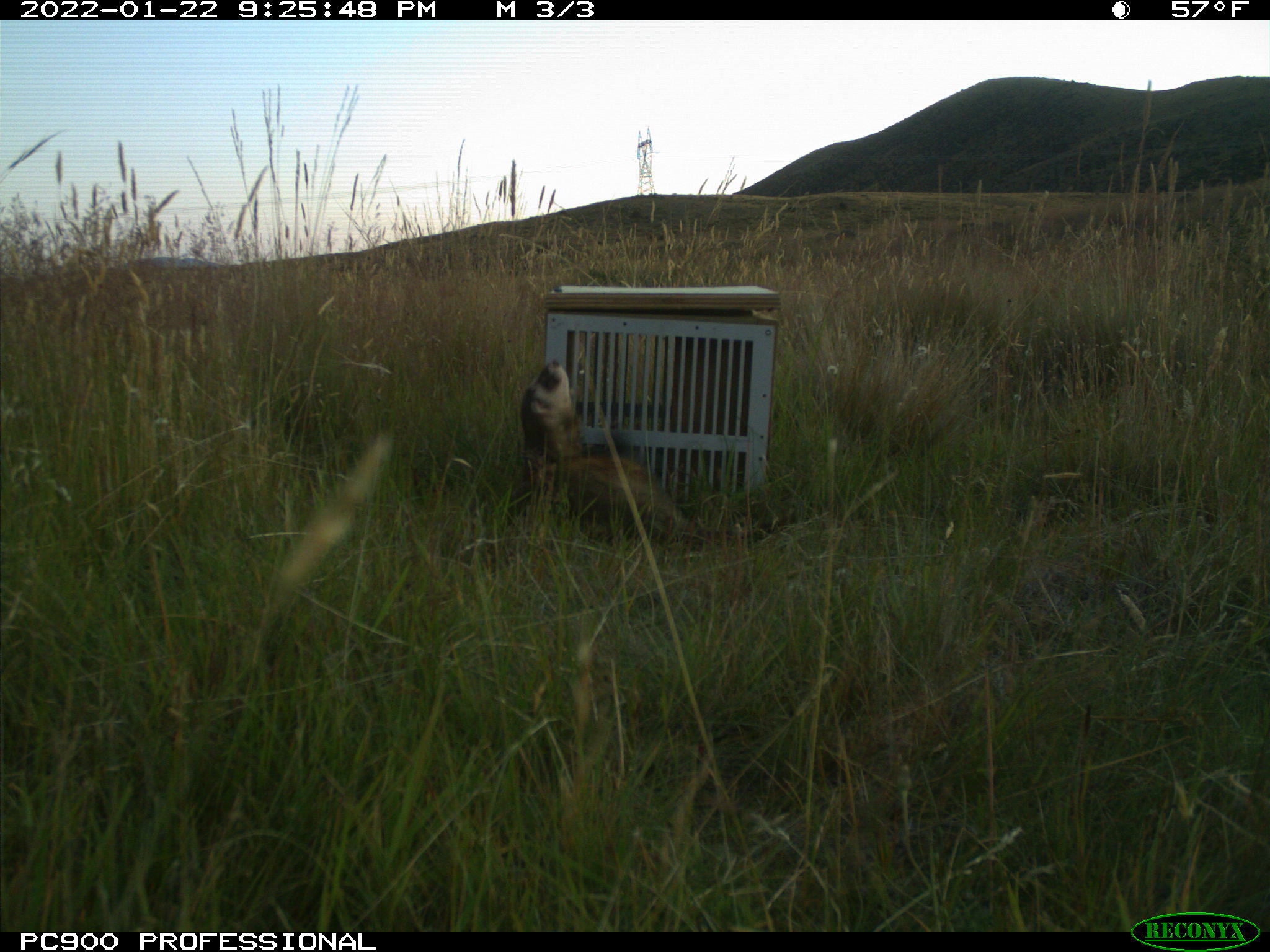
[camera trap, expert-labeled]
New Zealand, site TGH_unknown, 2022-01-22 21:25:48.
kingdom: Animalia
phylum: Chordata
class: Mammalia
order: Carnivora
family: Mustelidae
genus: Mustela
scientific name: Mustela furo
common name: ferret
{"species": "ferret (Mustela furo)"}